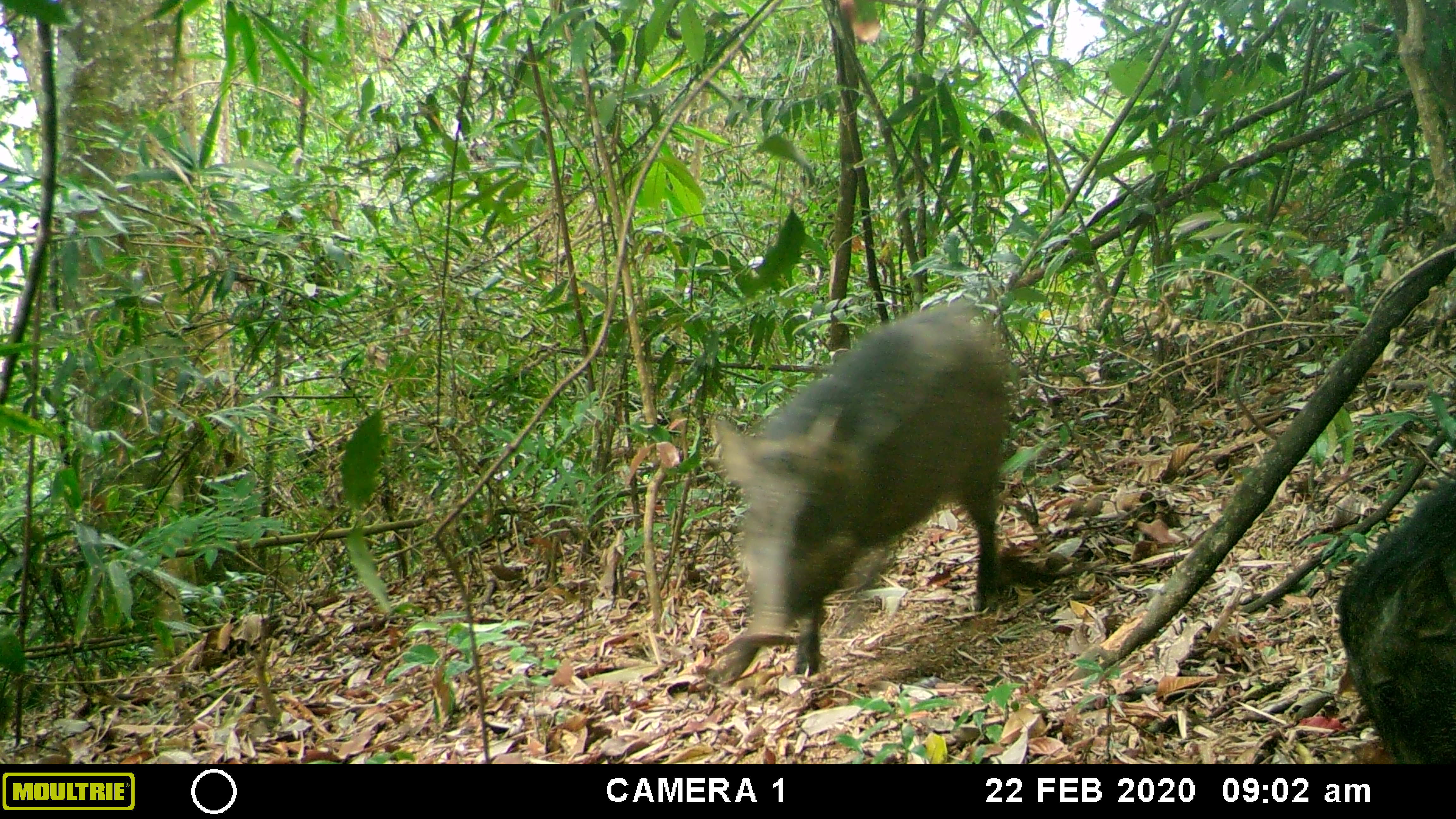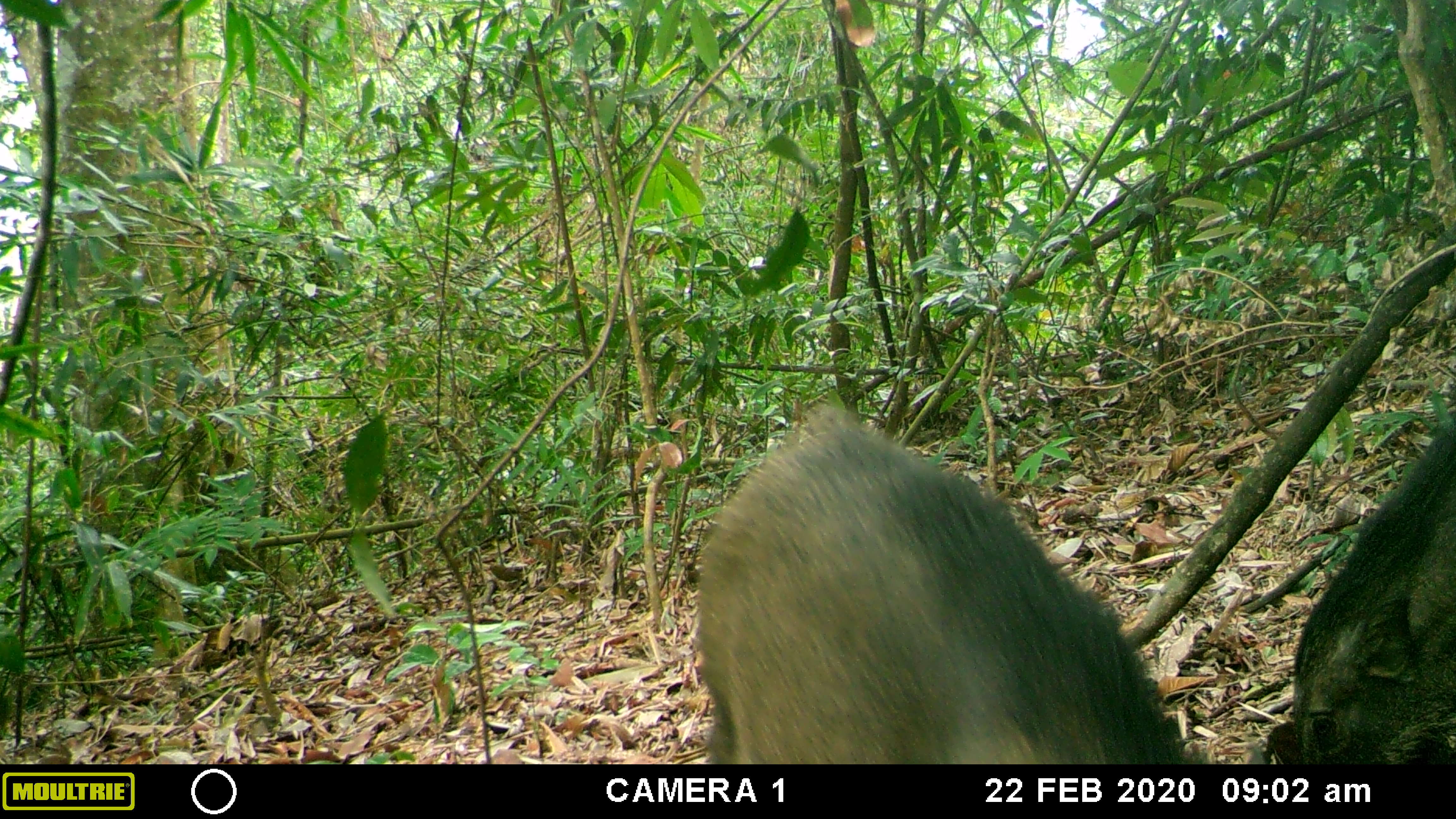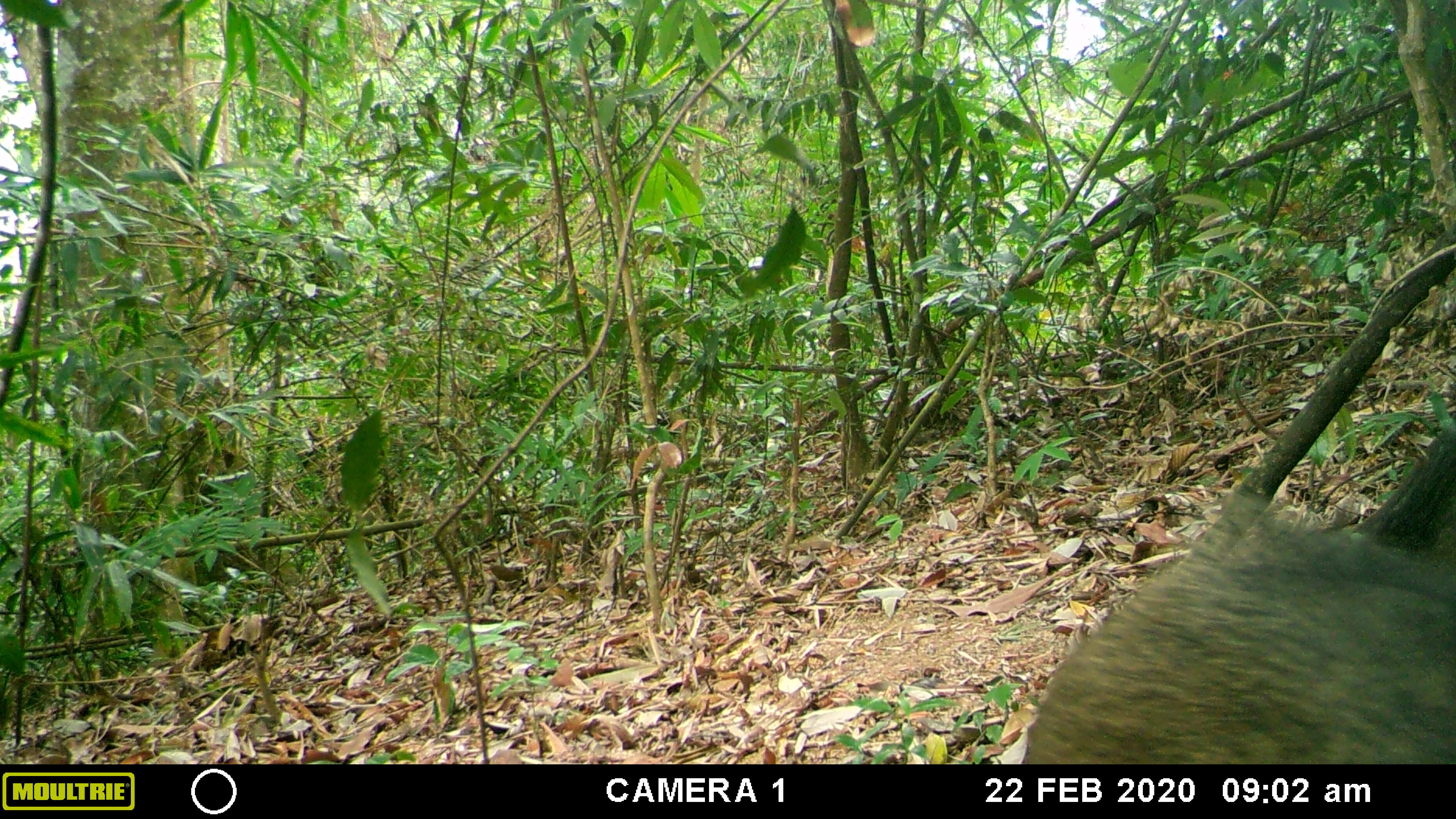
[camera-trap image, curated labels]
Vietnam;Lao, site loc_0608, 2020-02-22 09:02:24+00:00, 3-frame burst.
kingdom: Animalia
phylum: Chordata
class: Mammalia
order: Artiodactyla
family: Suidae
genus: Sus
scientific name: Sus scrofa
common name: eurasian wild pig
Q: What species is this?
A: Eurasian wild pig (Sus scrofa).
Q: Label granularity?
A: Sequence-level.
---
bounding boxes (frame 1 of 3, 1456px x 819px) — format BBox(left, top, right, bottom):
eurasian wild pig: BBox(707, 298, 1010, 686); BBox(1335, 476, 1456, 764)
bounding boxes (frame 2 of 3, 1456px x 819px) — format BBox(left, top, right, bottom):
eurasian wild pig: BBox(692, 399, 1210, 764); BBox(1293, 422, 1456, 764)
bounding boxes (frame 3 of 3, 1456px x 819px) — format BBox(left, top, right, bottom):
eurasian wild pig: BBox(1023, 488, 1456, 764); BBox(1353, 424, 1456, 562)